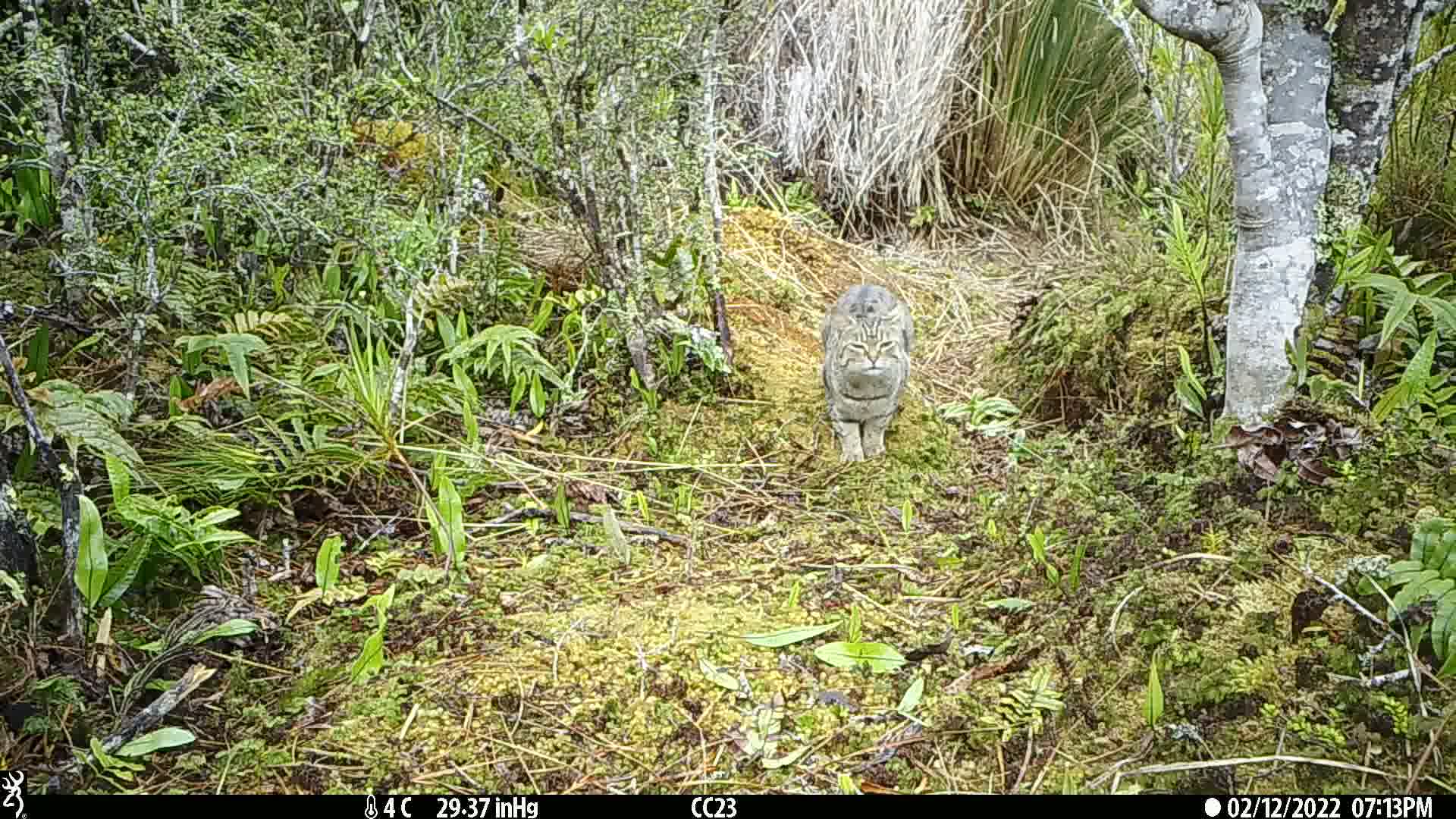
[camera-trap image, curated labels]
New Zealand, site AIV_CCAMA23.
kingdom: Animalia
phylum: Chordata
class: Mammalia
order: Carnivora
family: Felidae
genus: Felis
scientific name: Felis catus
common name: domestic cat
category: cat